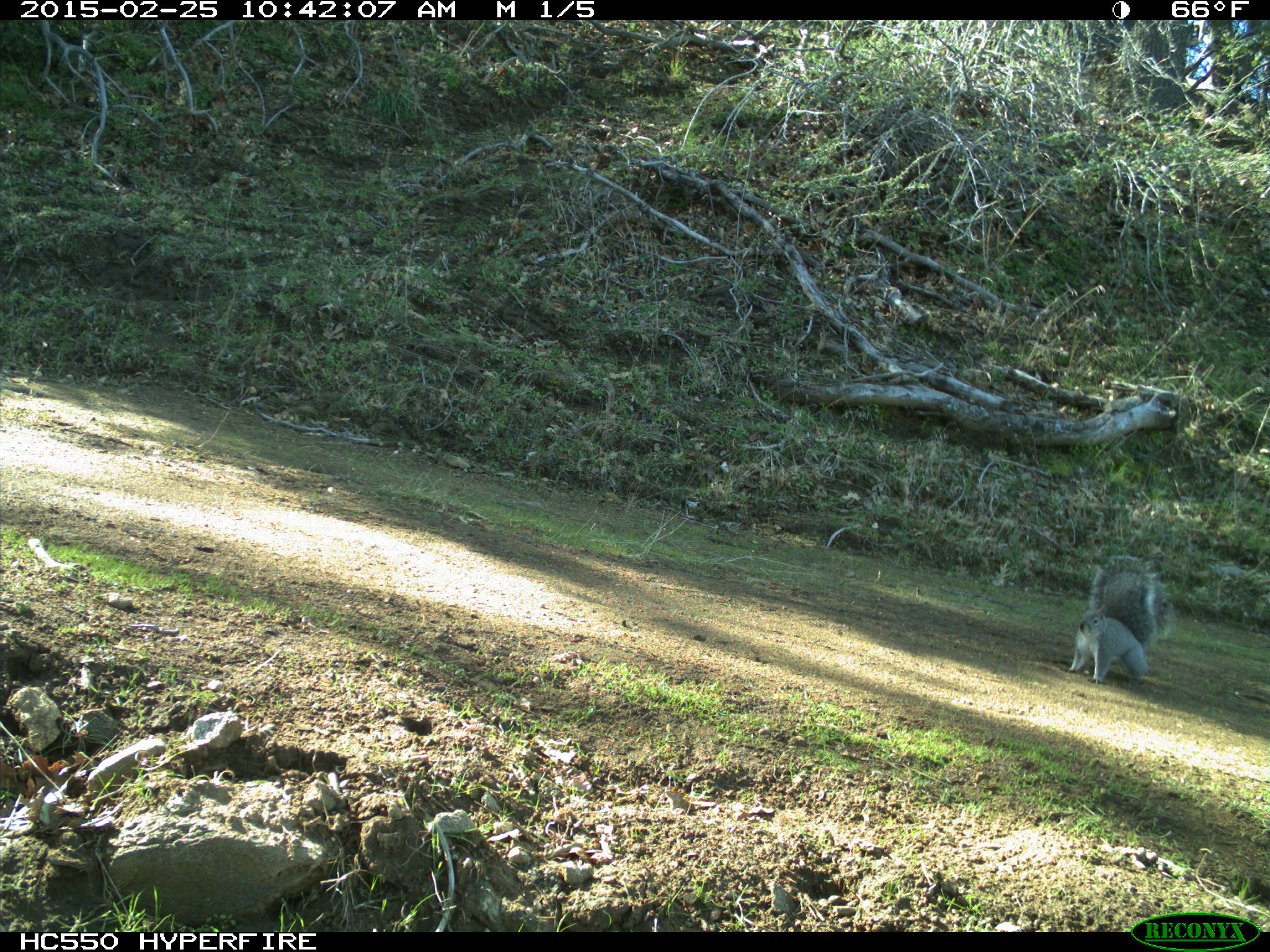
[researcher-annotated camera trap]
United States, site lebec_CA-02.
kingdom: Animalia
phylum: Chordata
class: Mammalia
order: Rodentia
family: Sciuridae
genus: Sciurus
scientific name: Sciurus carolinensis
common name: eastern gray squirrel